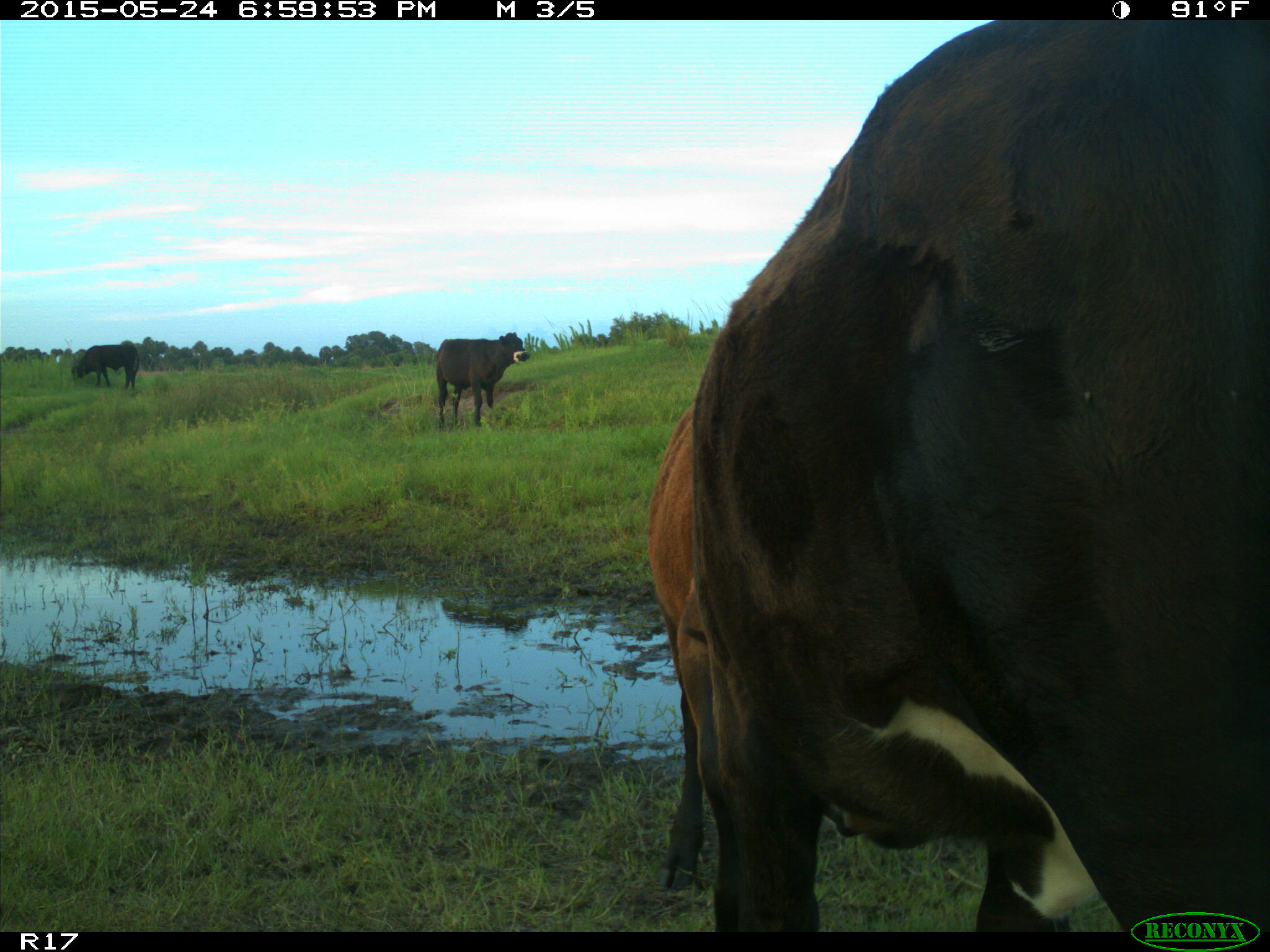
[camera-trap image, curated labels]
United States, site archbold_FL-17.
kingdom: Animalia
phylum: Chordata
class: Mammalia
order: Artiodactyla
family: Bovidae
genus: Bos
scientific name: Bos taurus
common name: domestic cow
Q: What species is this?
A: Bos taurus (domestic cow).